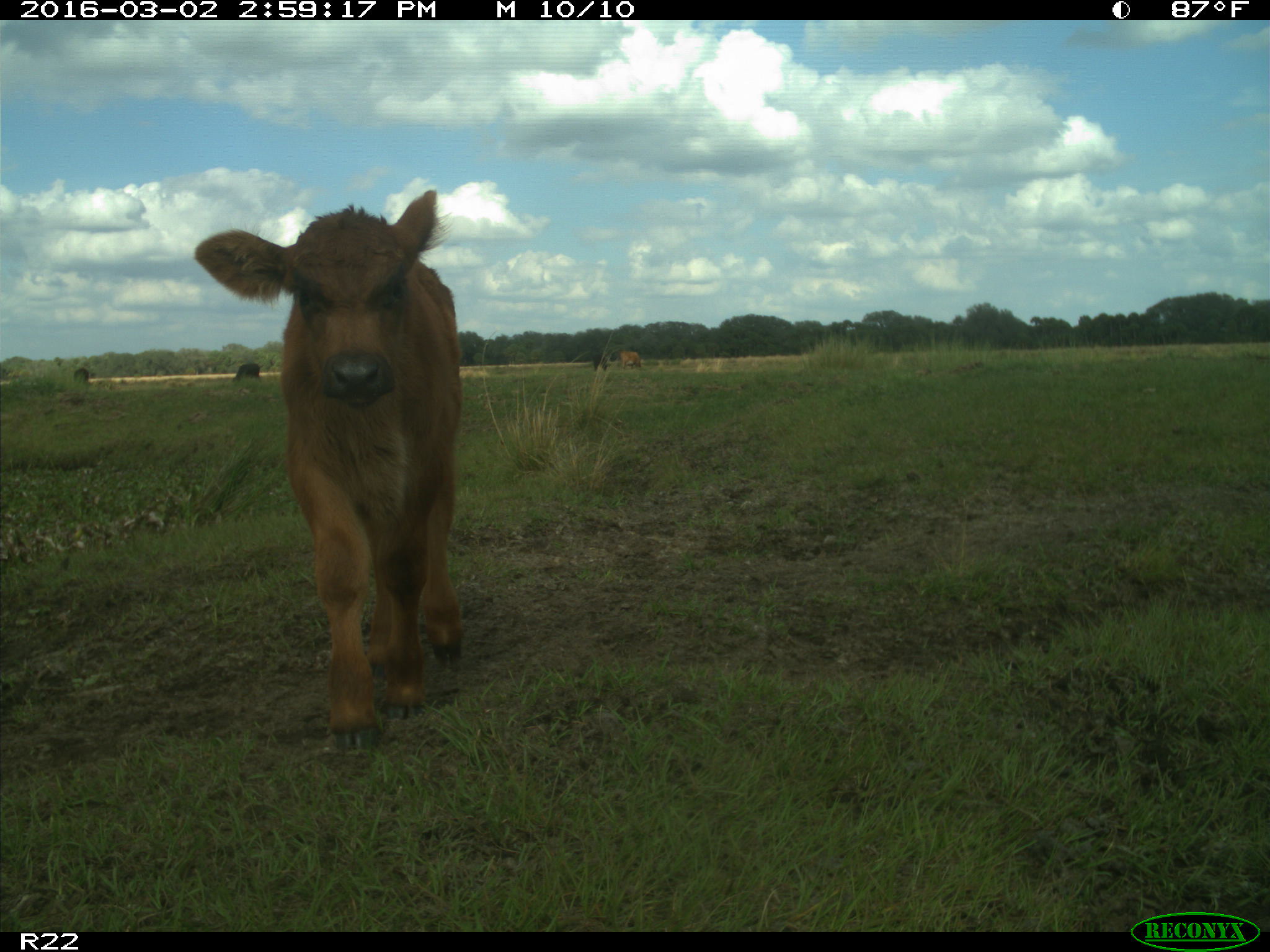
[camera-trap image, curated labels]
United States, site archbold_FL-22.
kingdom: Animalia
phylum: Chordata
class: Mammalia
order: Artiodactyla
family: Bovidae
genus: Bos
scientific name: Bos taurus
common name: domestic cow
Bos taurus (domestic cow).